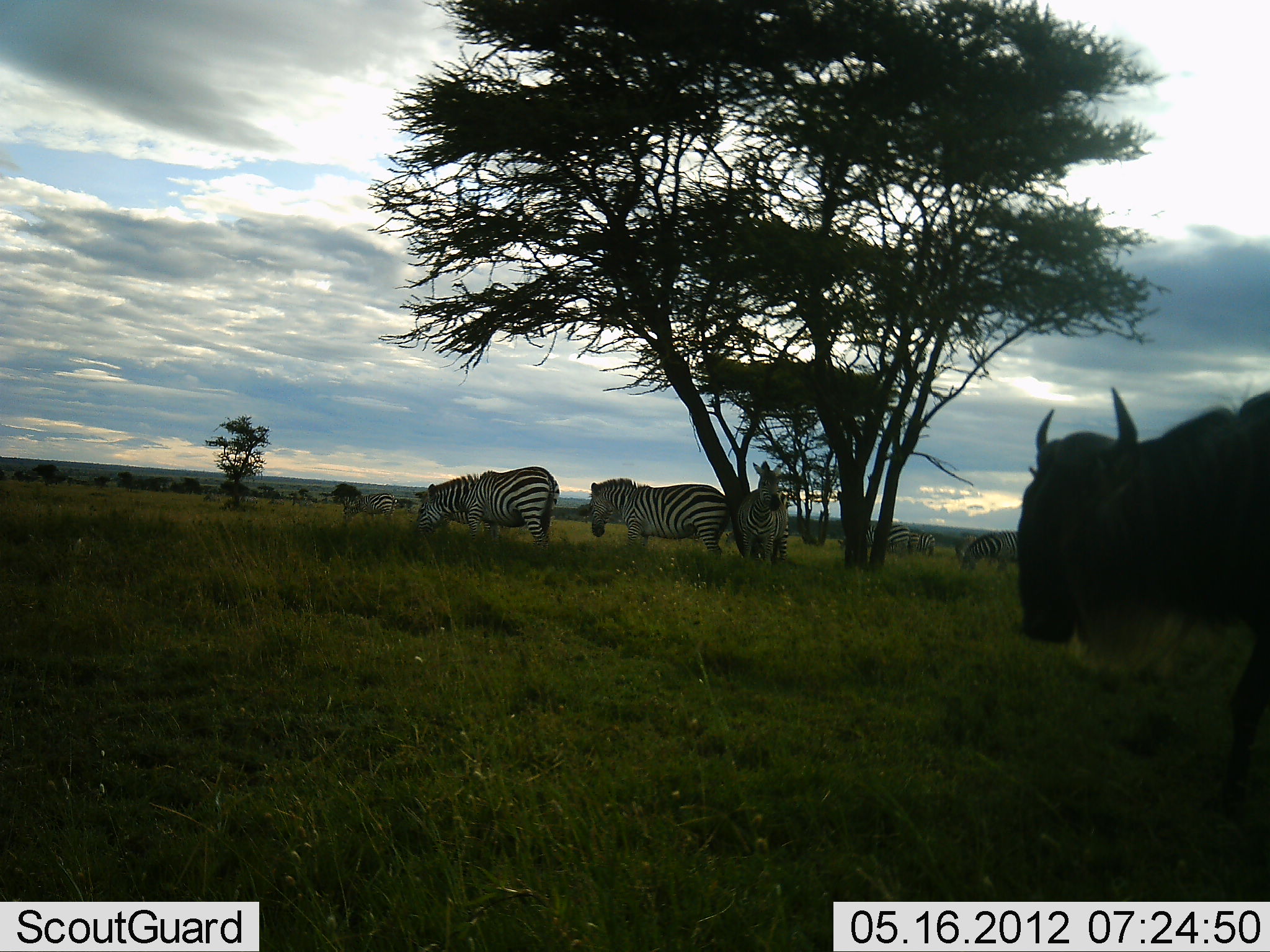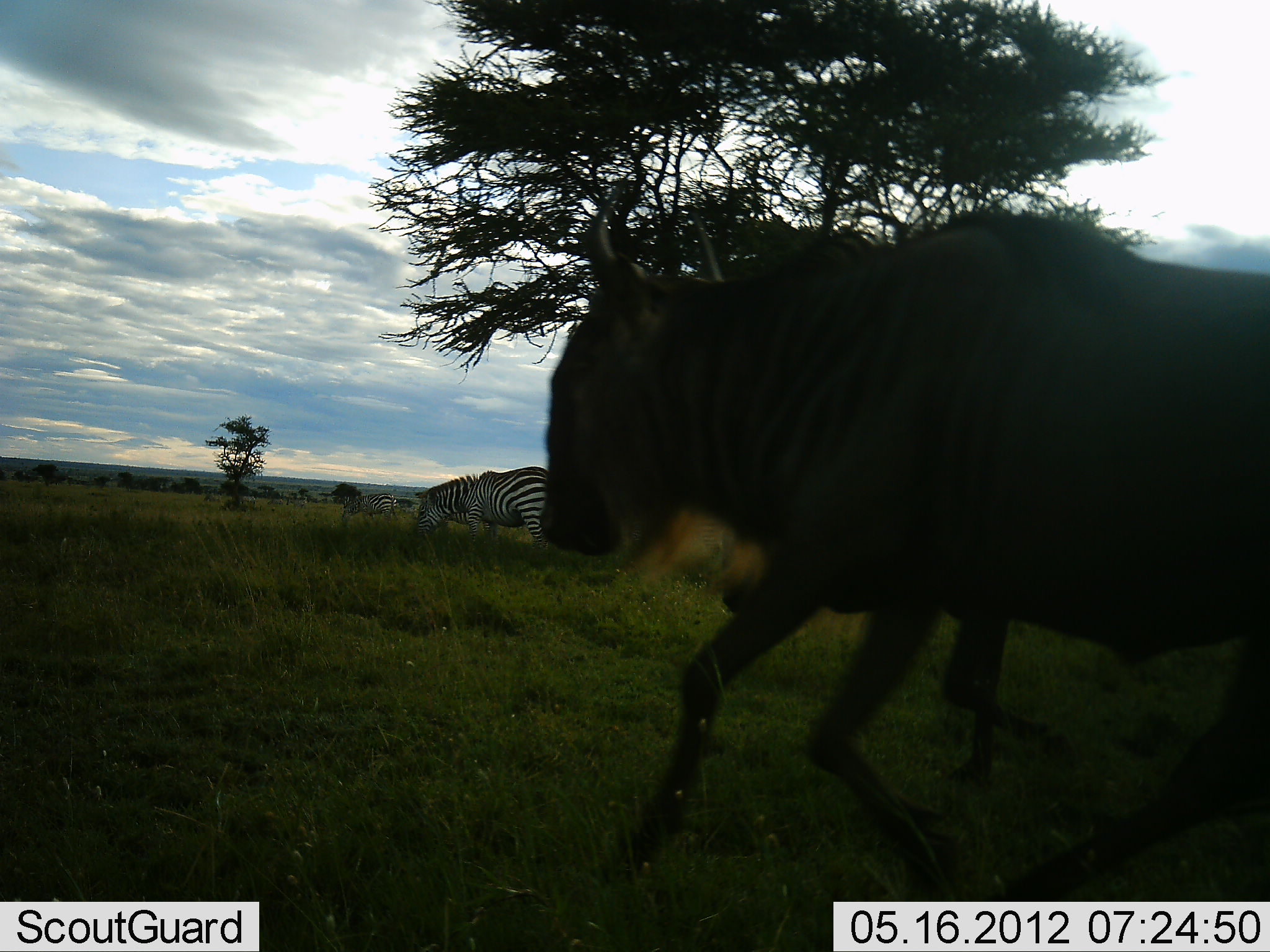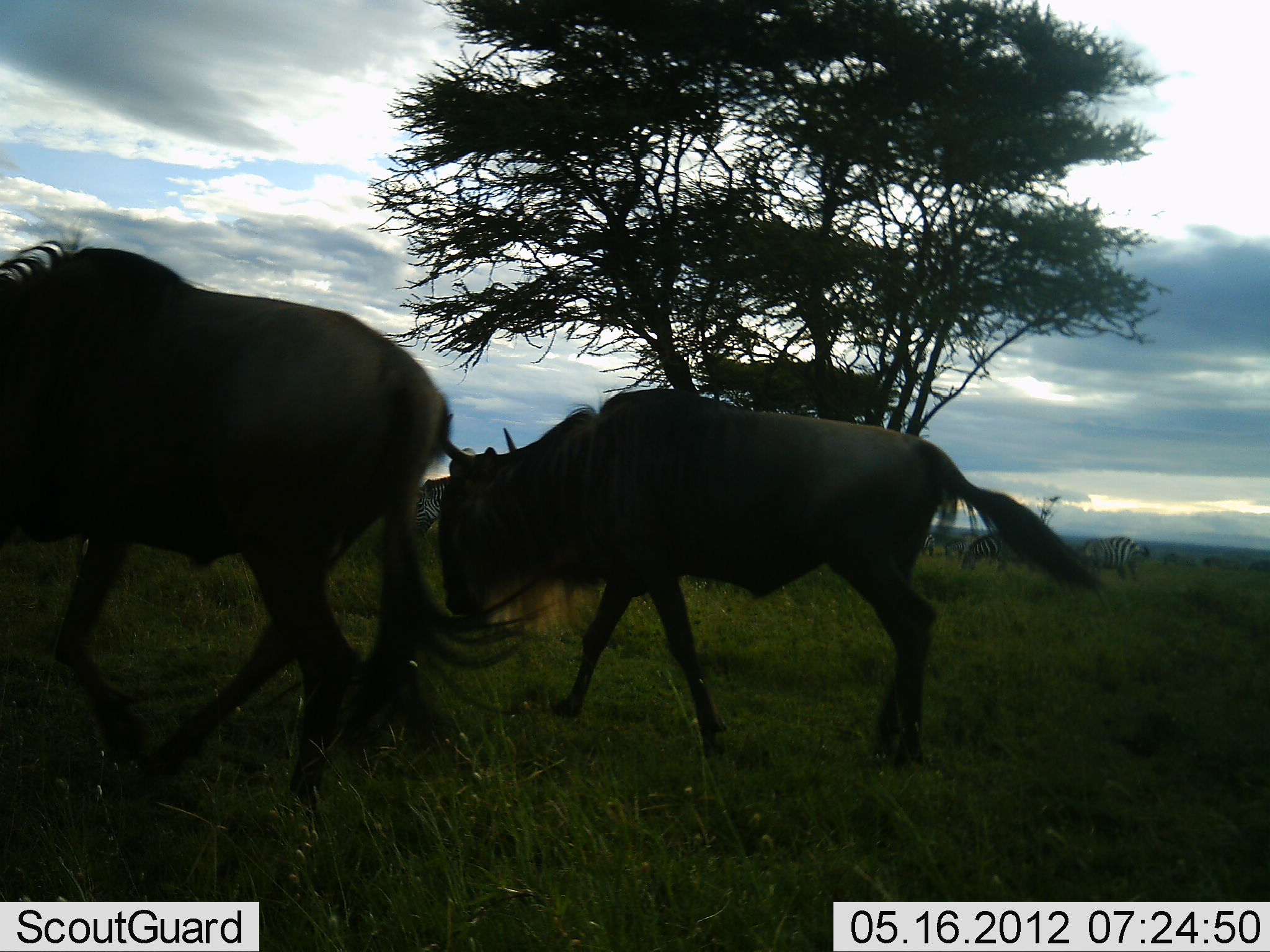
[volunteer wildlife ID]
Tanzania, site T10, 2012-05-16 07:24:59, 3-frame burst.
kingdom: Animalia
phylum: Chordata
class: Mammalia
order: Artiodactyla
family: Bovidae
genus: Connochaetes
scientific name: Connochaetes taurinus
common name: blue wildebeest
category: wildebeest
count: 2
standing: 15%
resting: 0%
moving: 92%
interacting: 0%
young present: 8%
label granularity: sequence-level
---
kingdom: Animalia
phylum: Chordata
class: Mammalia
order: Perissodactyla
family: Equidae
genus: Equus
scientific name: Equus quagga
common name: plains zebra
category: zebra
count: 6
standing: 90%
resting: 0%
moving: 10%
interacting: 0%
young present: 0%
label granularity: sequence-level